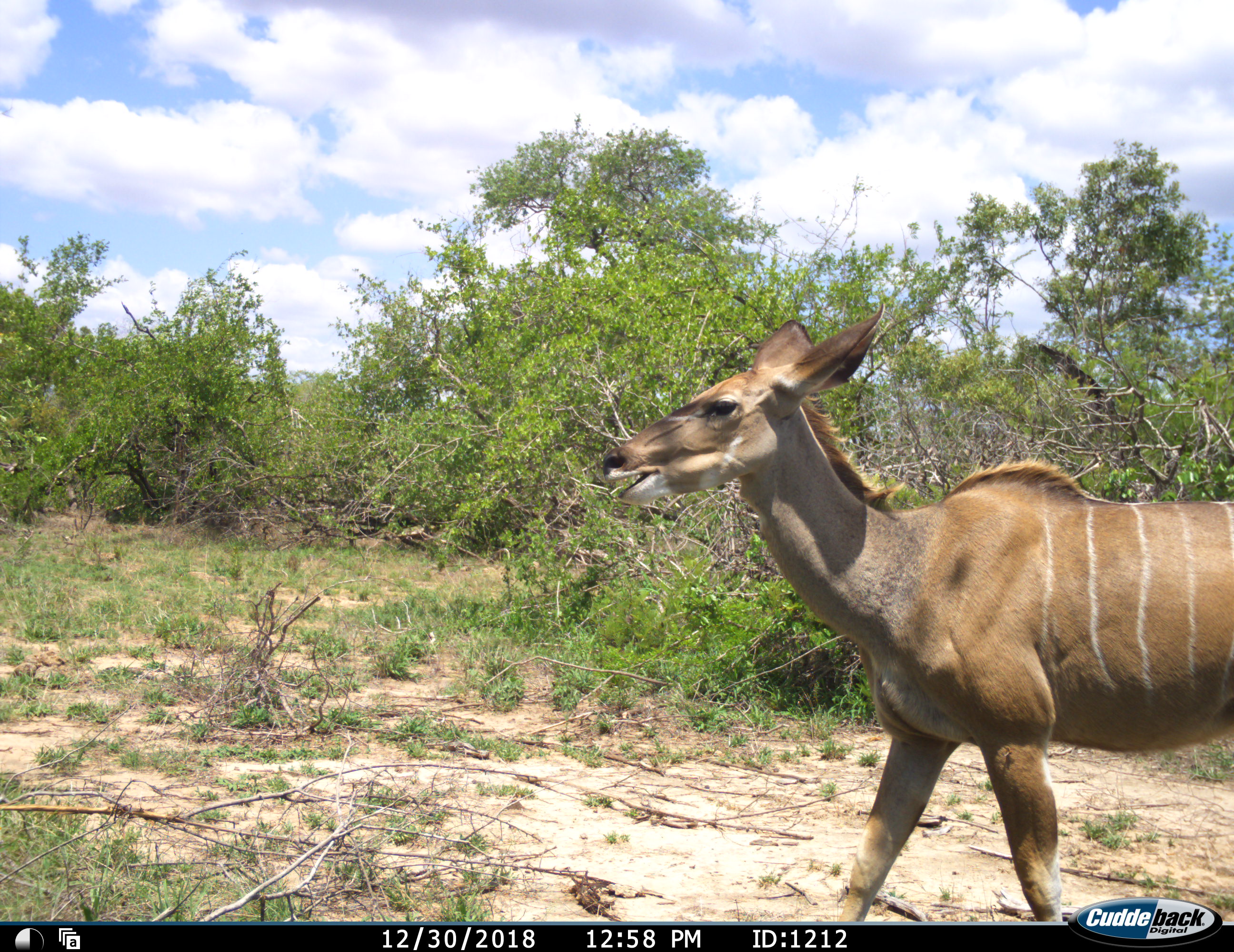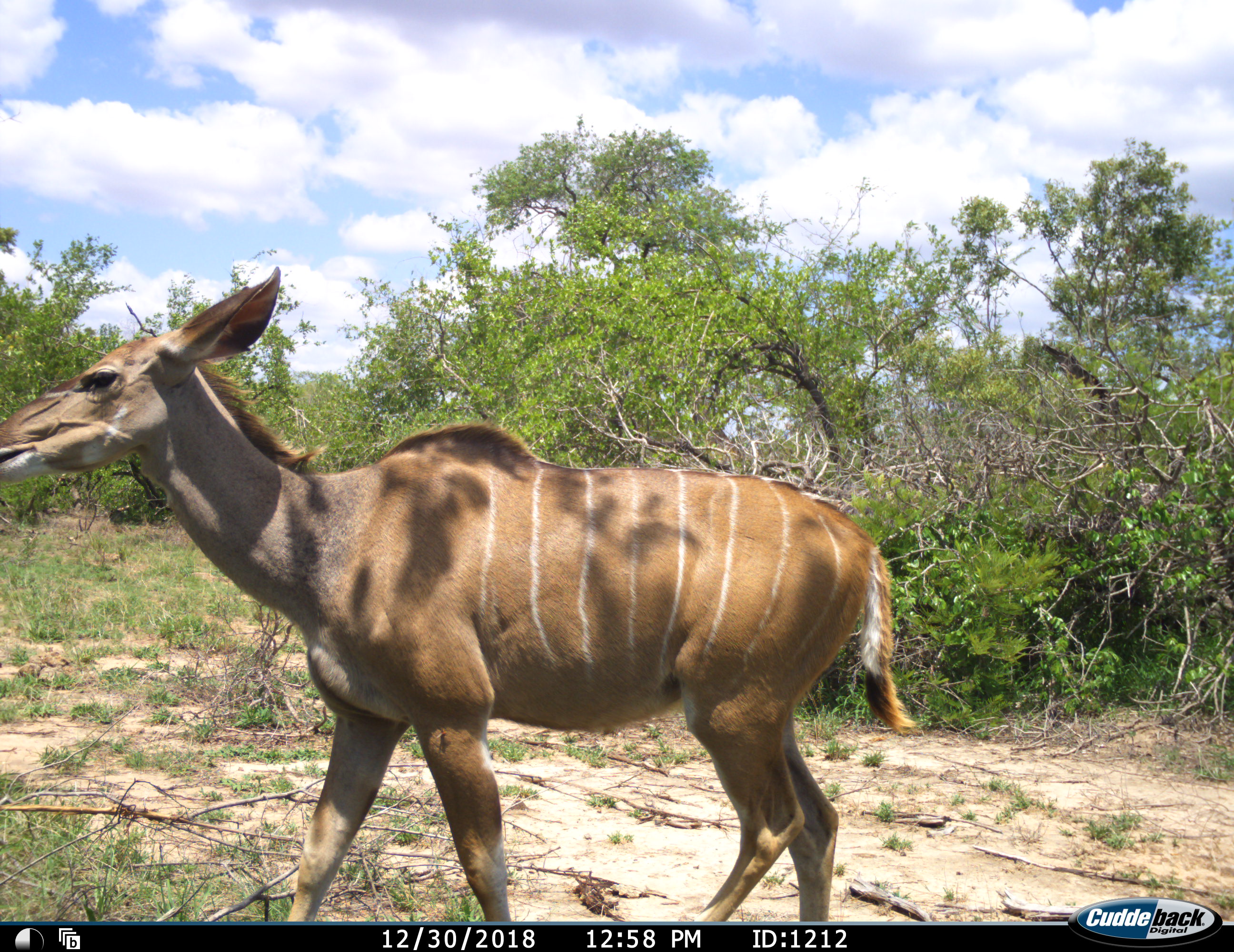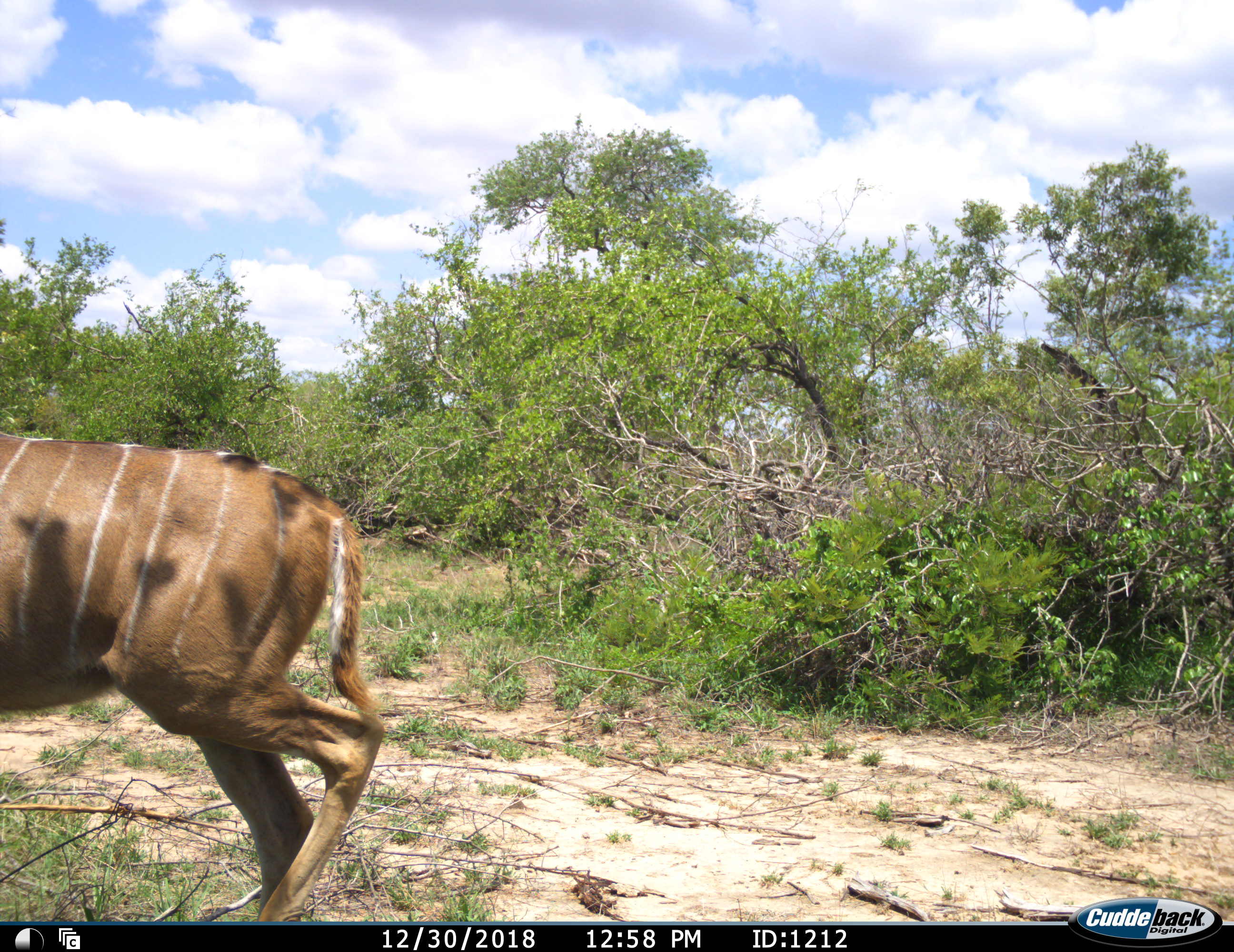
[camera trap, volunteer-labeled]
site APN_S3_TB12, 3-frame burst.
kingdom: Animalia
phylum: Chordata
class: Mammalia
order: Artiodactyla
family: Bovidae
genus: Tragelaphus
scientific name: Tragelaphus angasii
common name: nyala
Nyala (Tragelaphus angasii), count 1. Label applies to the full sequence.